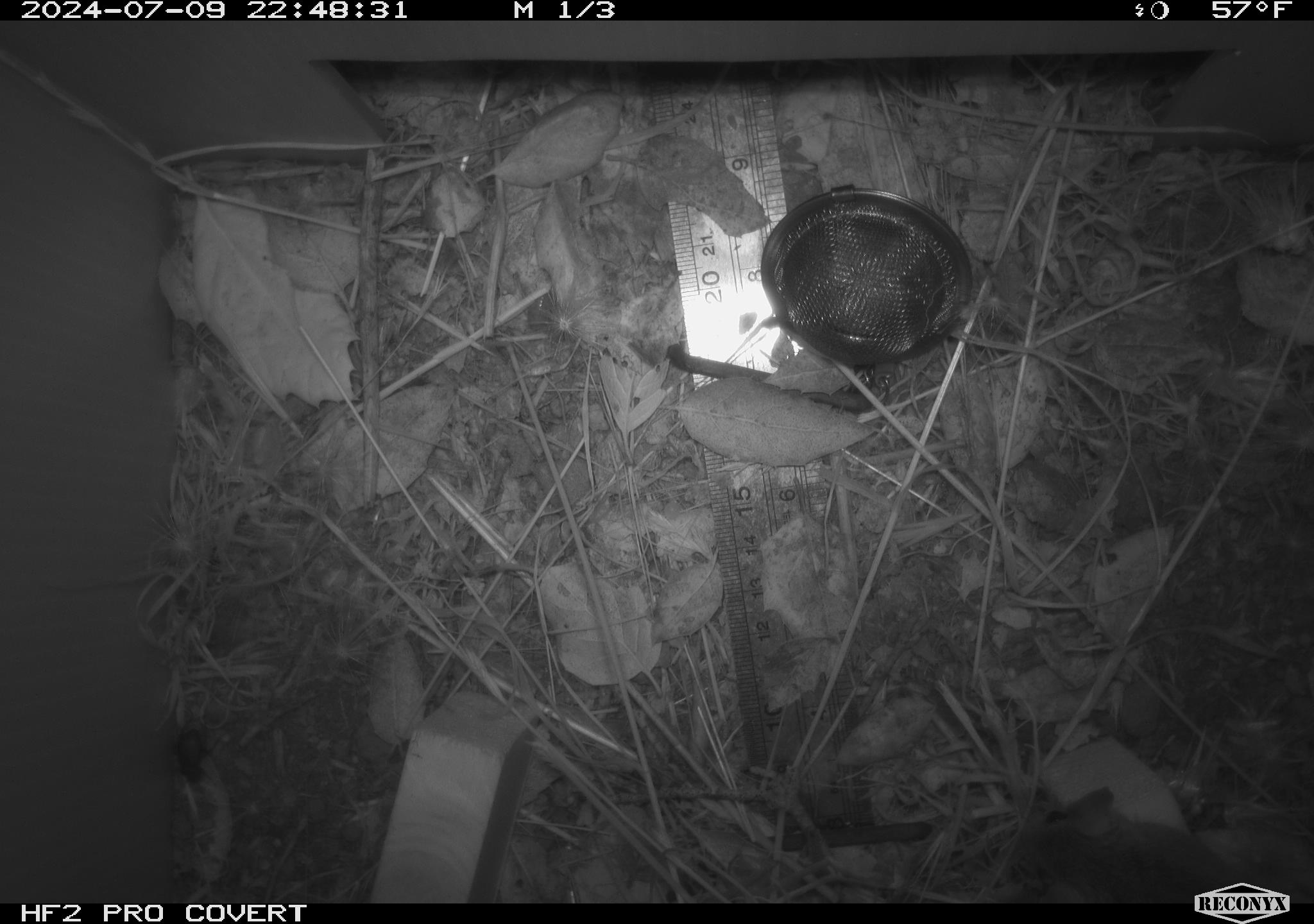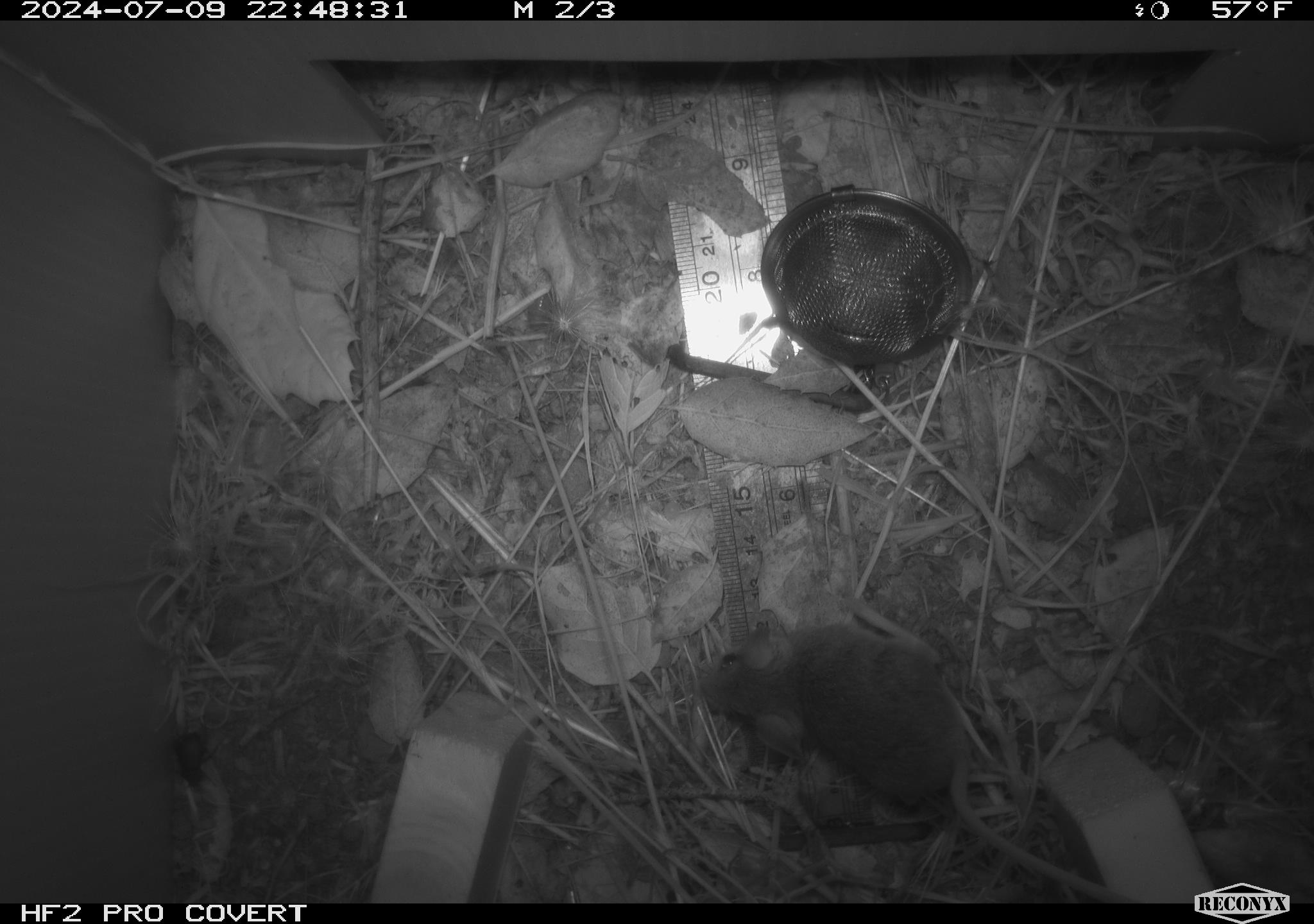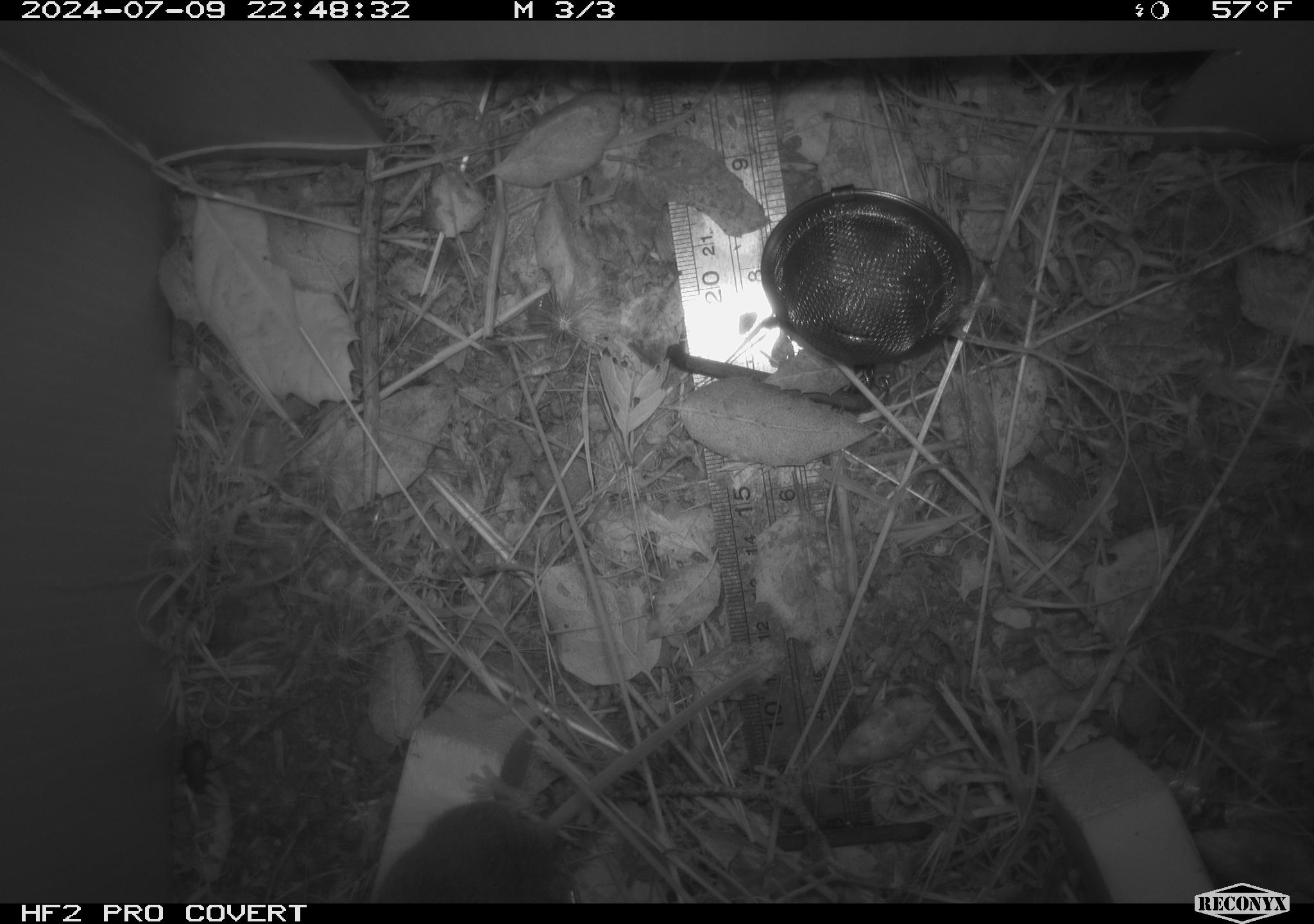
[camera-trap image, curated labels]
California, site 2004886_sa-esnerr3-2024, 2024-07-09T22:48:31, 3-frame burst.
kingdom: Animalia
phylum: Chordata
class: Mammalia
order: Rodentia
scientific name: Rodentia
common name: rodent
Rodent (Rodentia).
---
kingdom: Animalia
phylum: Arthropoda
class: Insecta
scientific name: Insecta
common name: insect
Insect (Insecta).